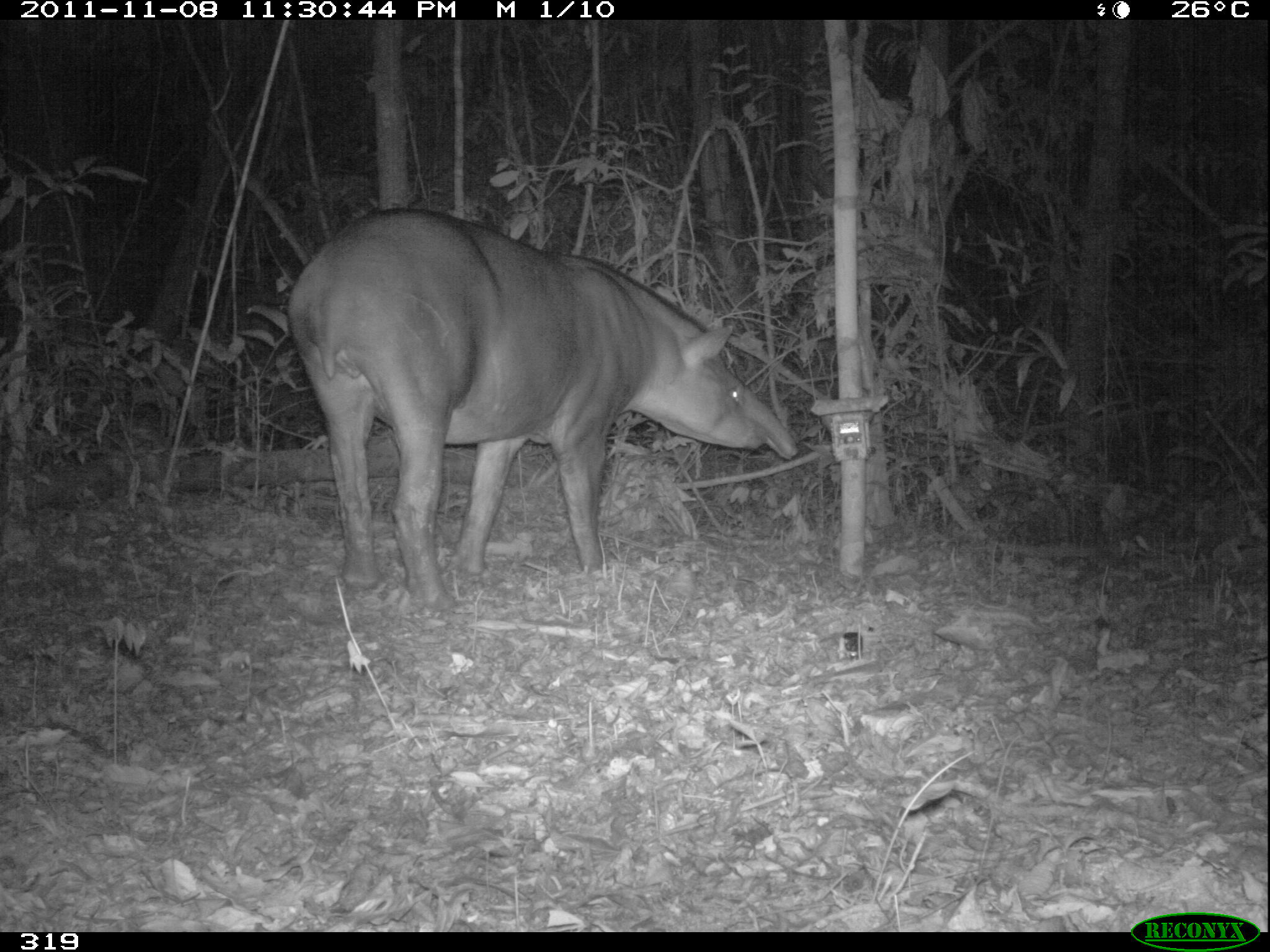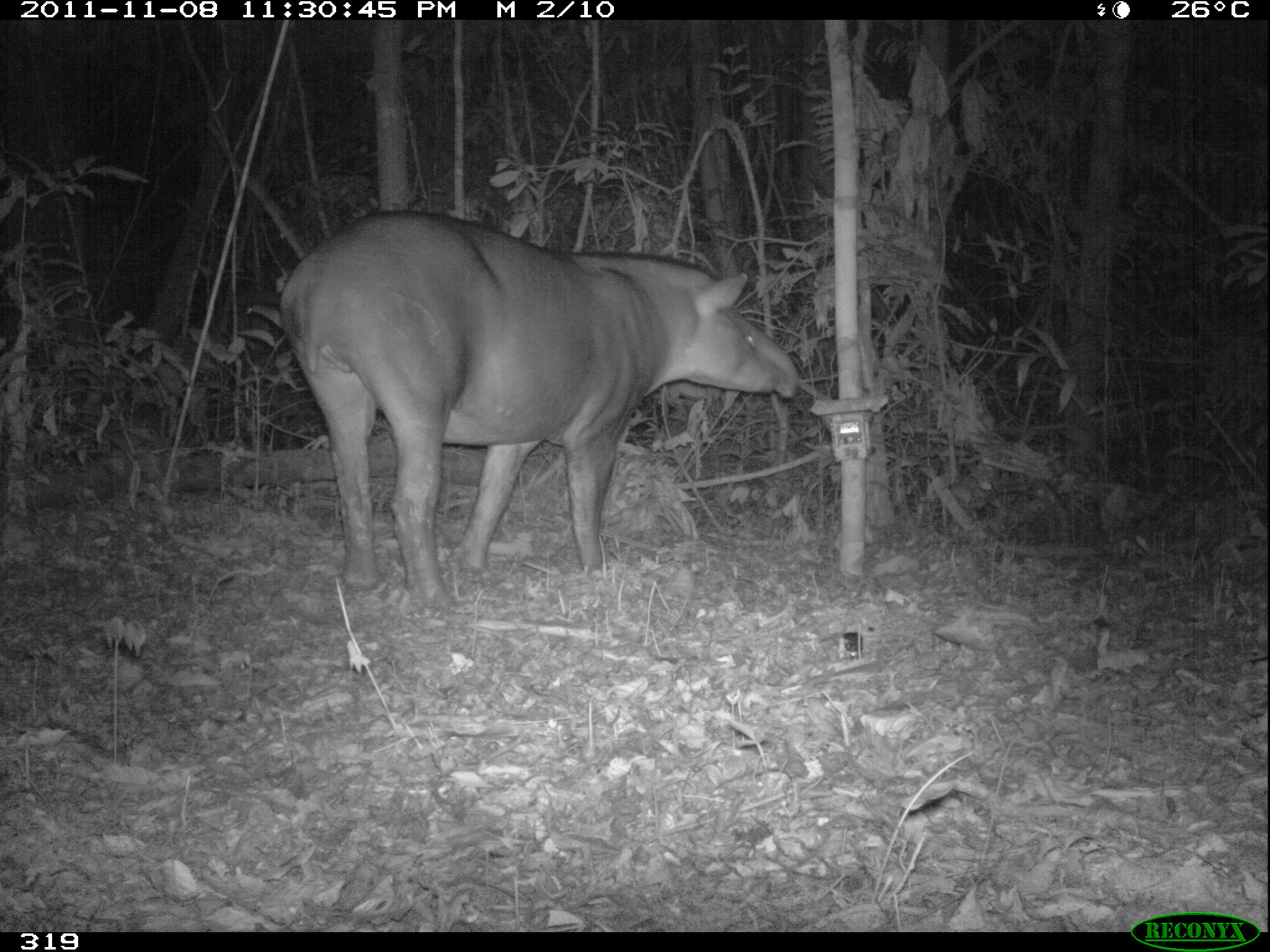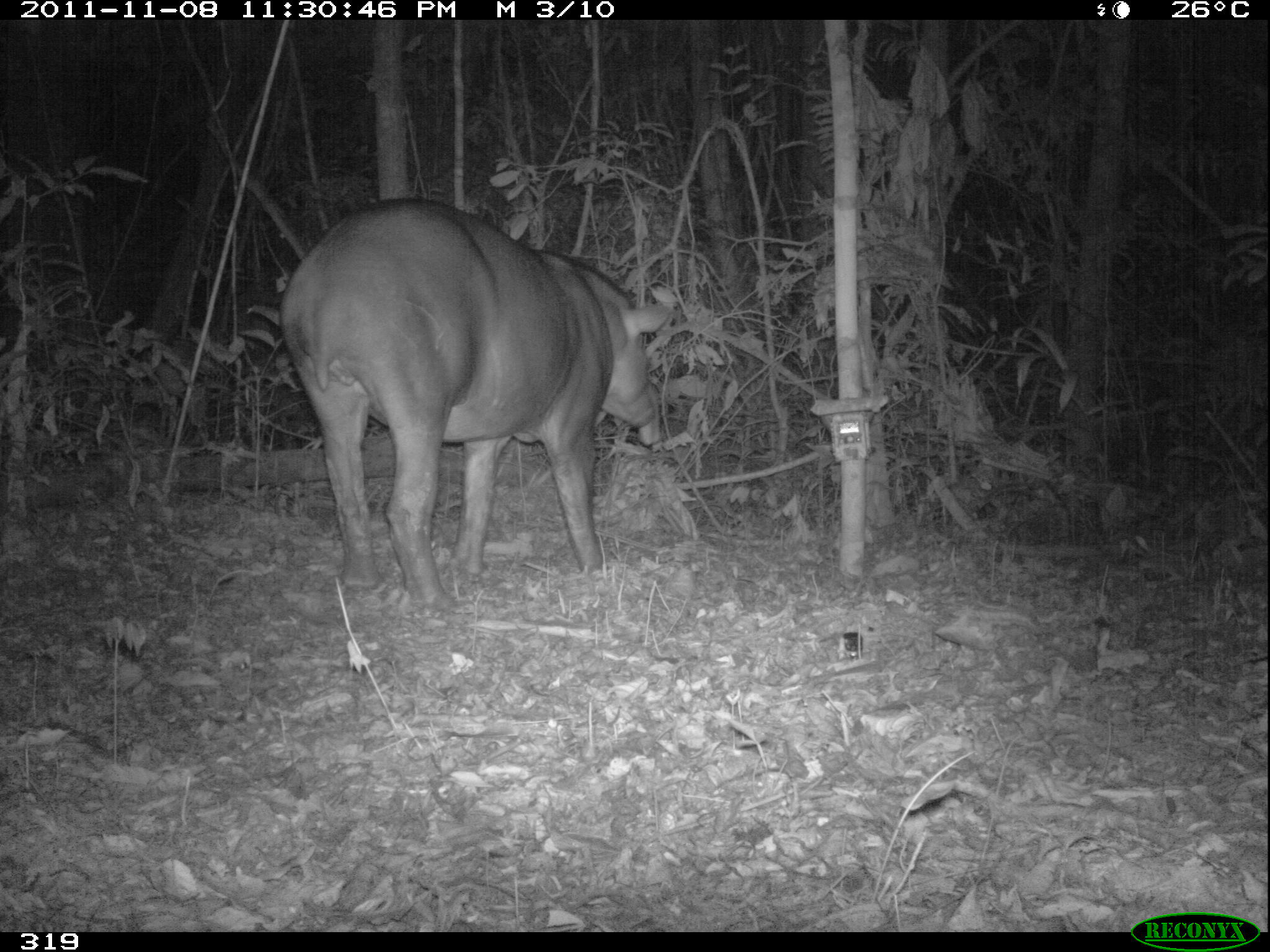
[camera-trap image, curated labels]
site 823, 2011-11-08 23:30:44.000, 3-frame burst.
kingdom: Animalia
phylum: Chordata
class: Mammalia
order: Perissodactyla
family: Tapiridae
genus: Tapirus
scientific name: Tapirus terrestris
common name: south american tapir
Tapirus terrestris (south american tapir).